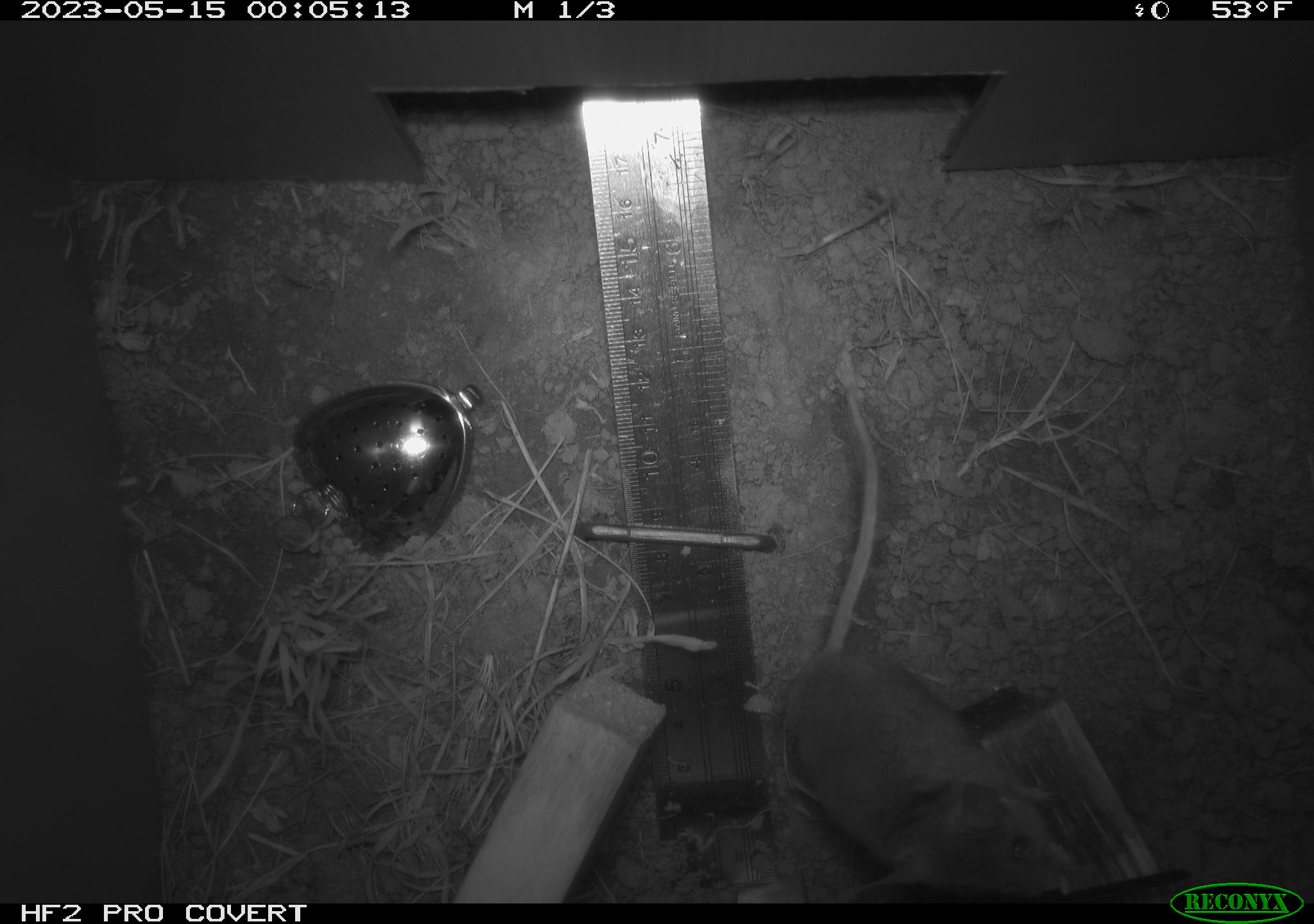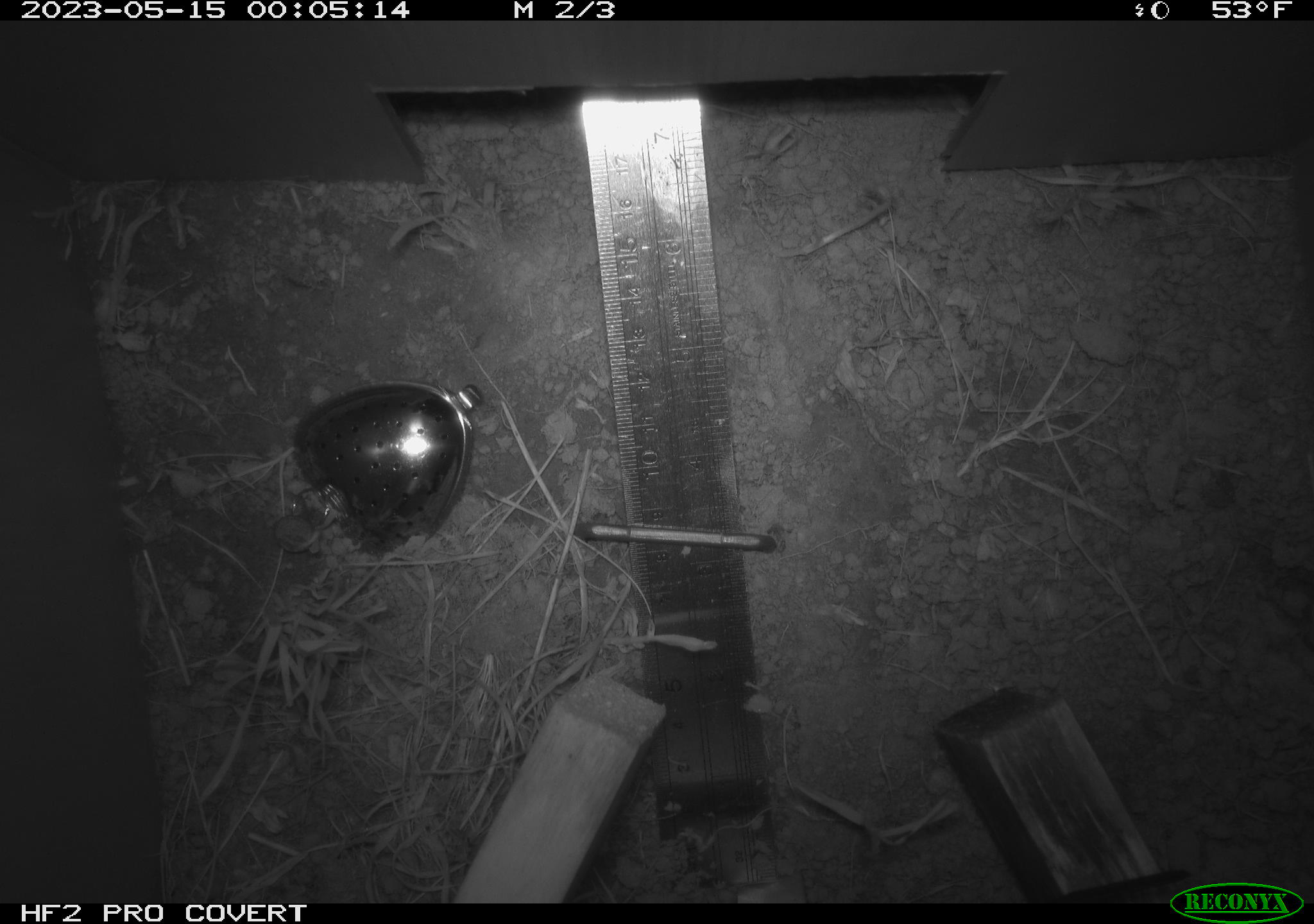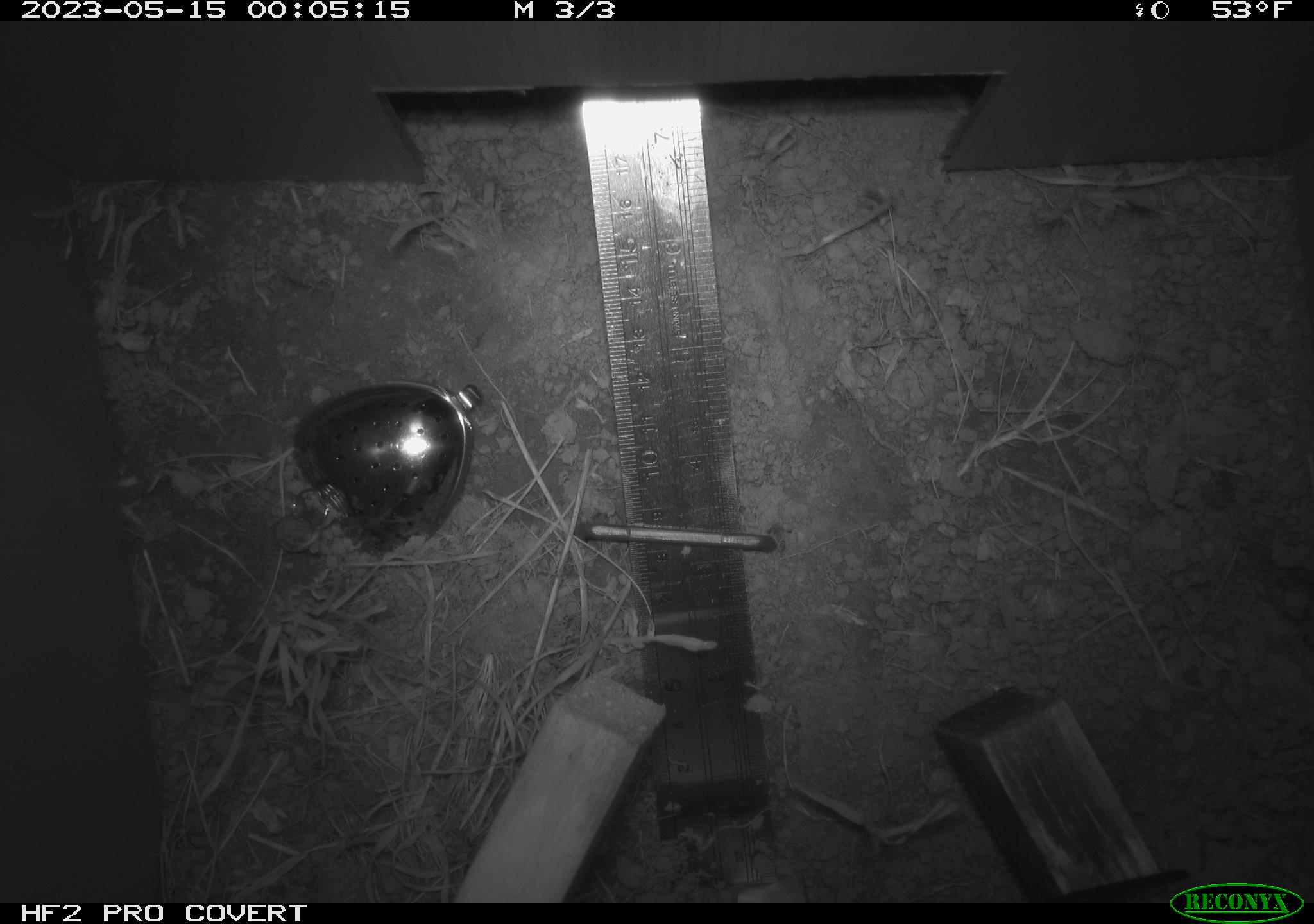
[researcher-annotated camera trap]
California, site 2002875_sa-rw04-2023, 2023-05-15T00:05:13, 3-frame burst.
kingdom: Animalia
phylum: Chordata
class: Mammalia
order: Rodentia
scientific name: Rodentia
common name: mouse species